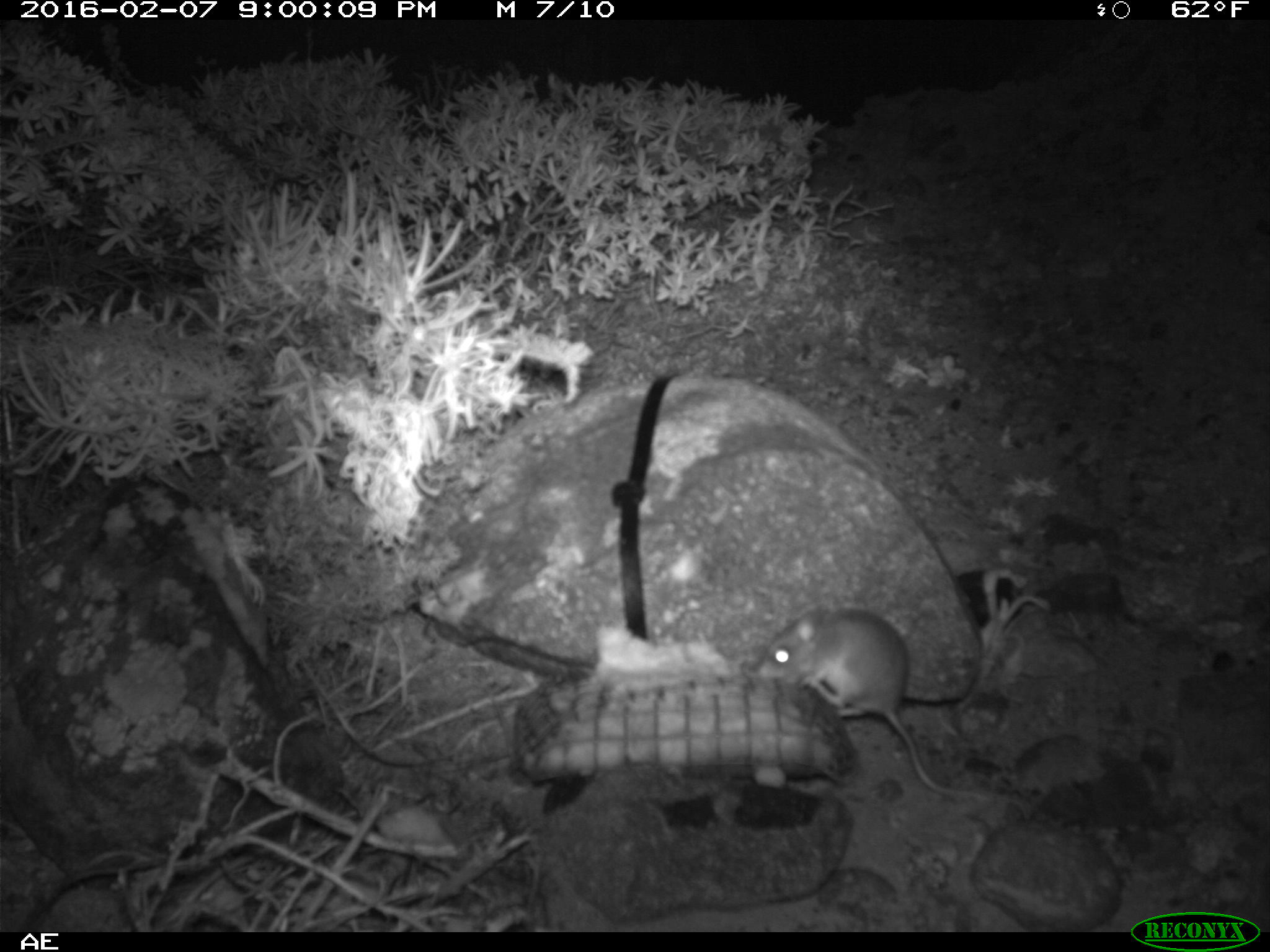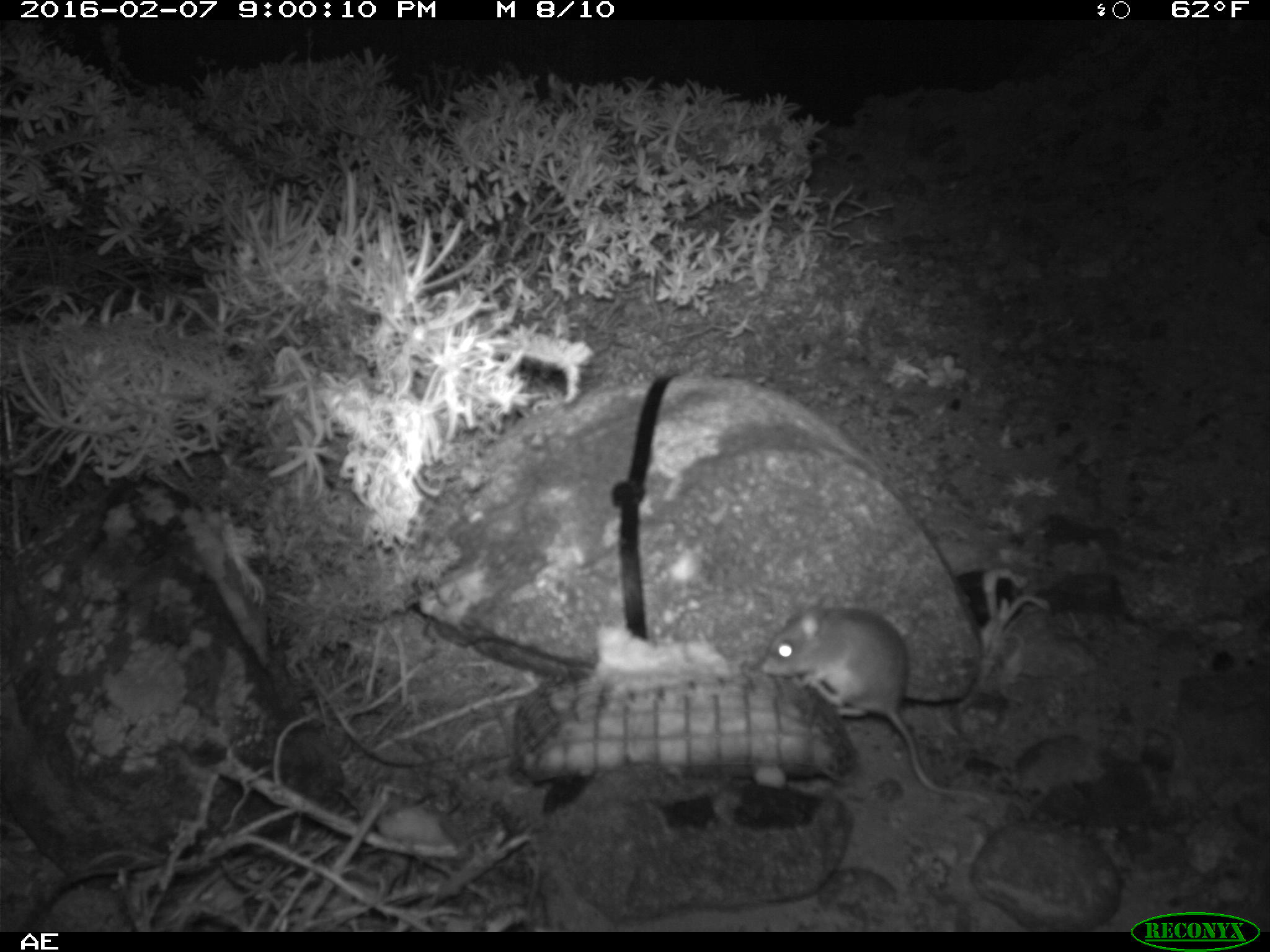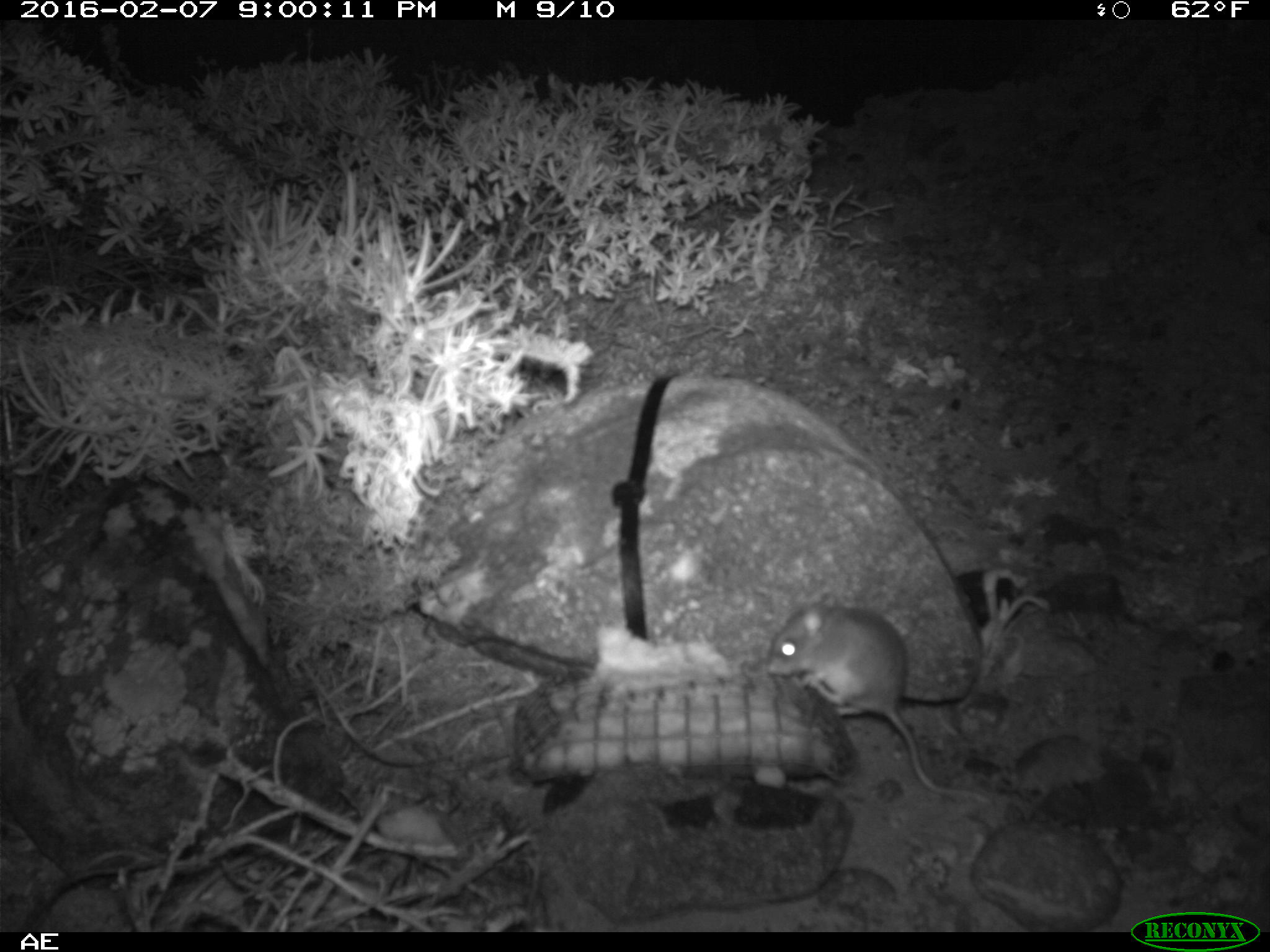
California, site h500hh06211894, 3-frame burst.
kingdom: Animalia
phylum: Chordata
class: Mammalia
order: Rodentia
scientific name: Rodentia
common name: rodent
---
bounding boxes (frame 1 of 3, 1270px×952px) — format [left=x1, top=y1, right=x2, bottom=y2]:
rodent: [left=756, top=607, right=1008, bottom=806]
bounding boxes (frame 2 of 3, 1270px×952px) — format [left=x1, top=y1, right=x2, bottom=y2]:
rodent: [left=760, top=603, right=995, bottom=804]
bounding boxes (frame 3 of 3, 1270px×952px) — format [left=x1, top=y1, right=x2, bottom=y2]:
rodent: [left=764, top=590, right=990, bottom=805]